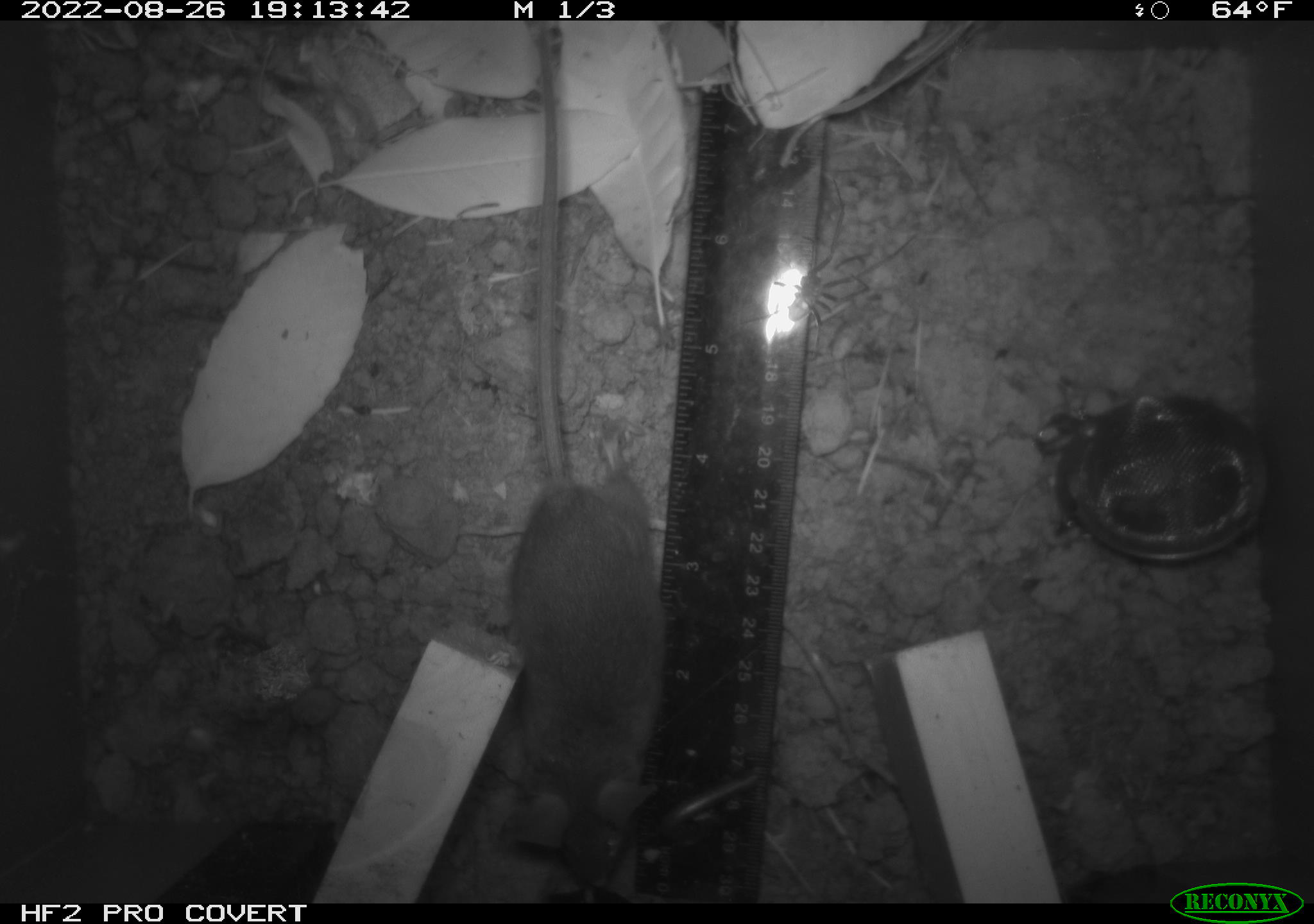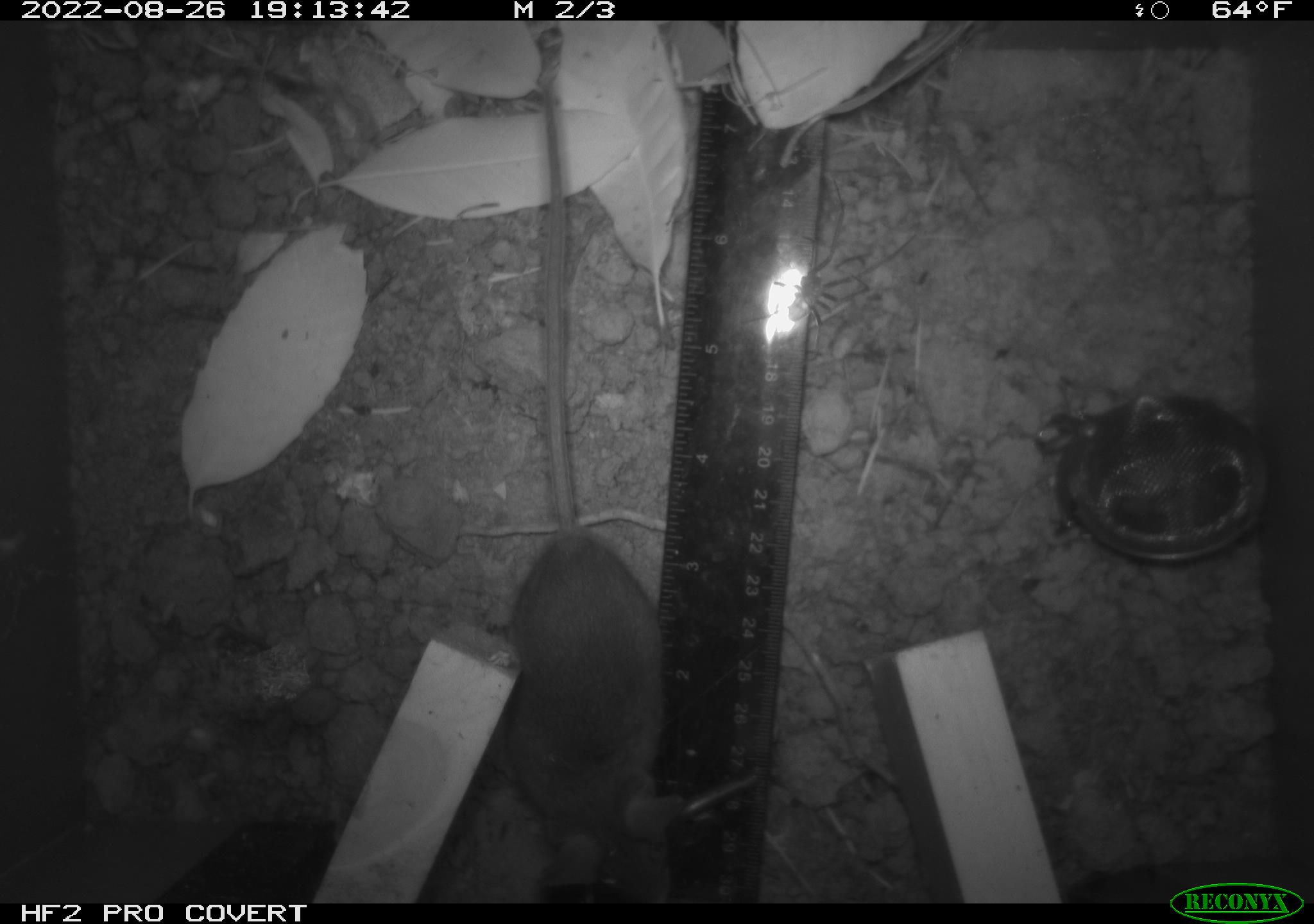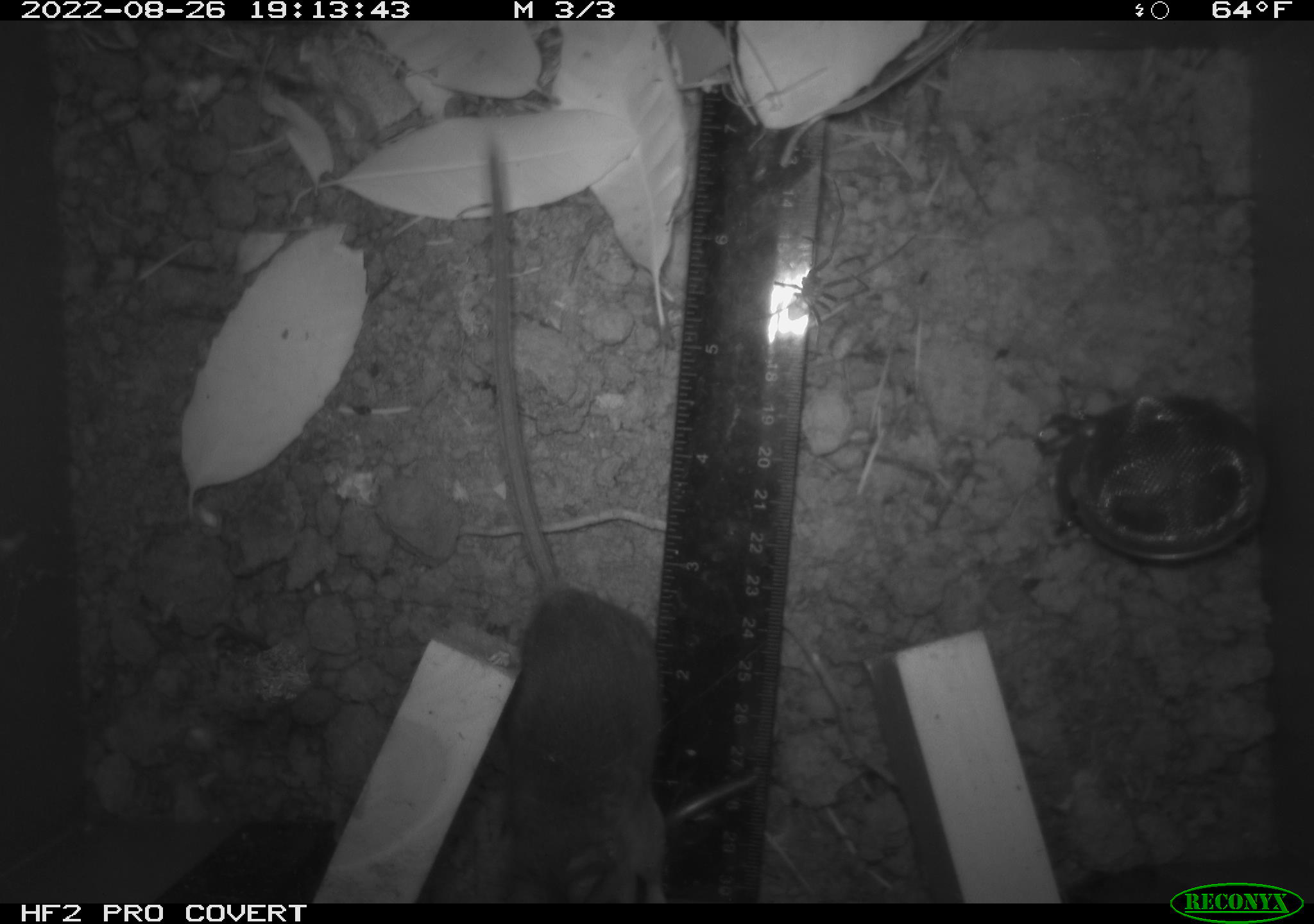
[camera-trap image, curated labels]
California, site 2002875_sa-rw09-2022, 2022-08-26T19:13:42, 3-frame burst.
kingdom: Animalia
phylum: Arthropoda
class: Arachnida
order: Araneae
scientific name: Araneae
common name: spider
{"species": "spider (Araneae)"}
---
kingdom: Animalia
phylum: Chordata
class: Mammalia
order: Rodentia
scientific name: Rodentia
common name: rodent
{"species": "rodent (Rodentia)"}